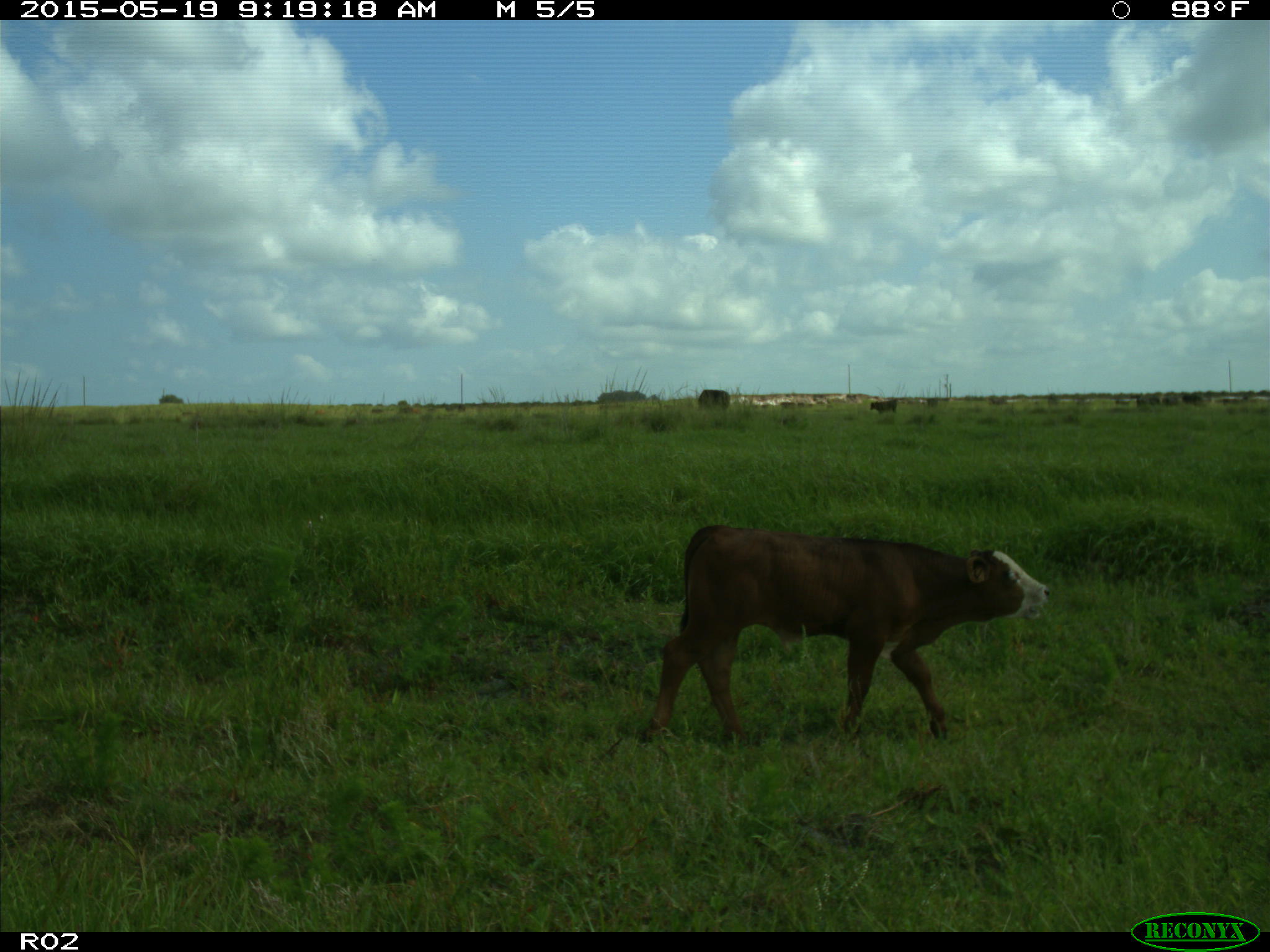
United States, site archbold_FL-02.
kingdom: Animalia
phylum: Chordata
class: Mammalia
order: Artiodactyla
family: Bovidae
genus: Bos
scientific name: Bos taurus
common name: domestic cow